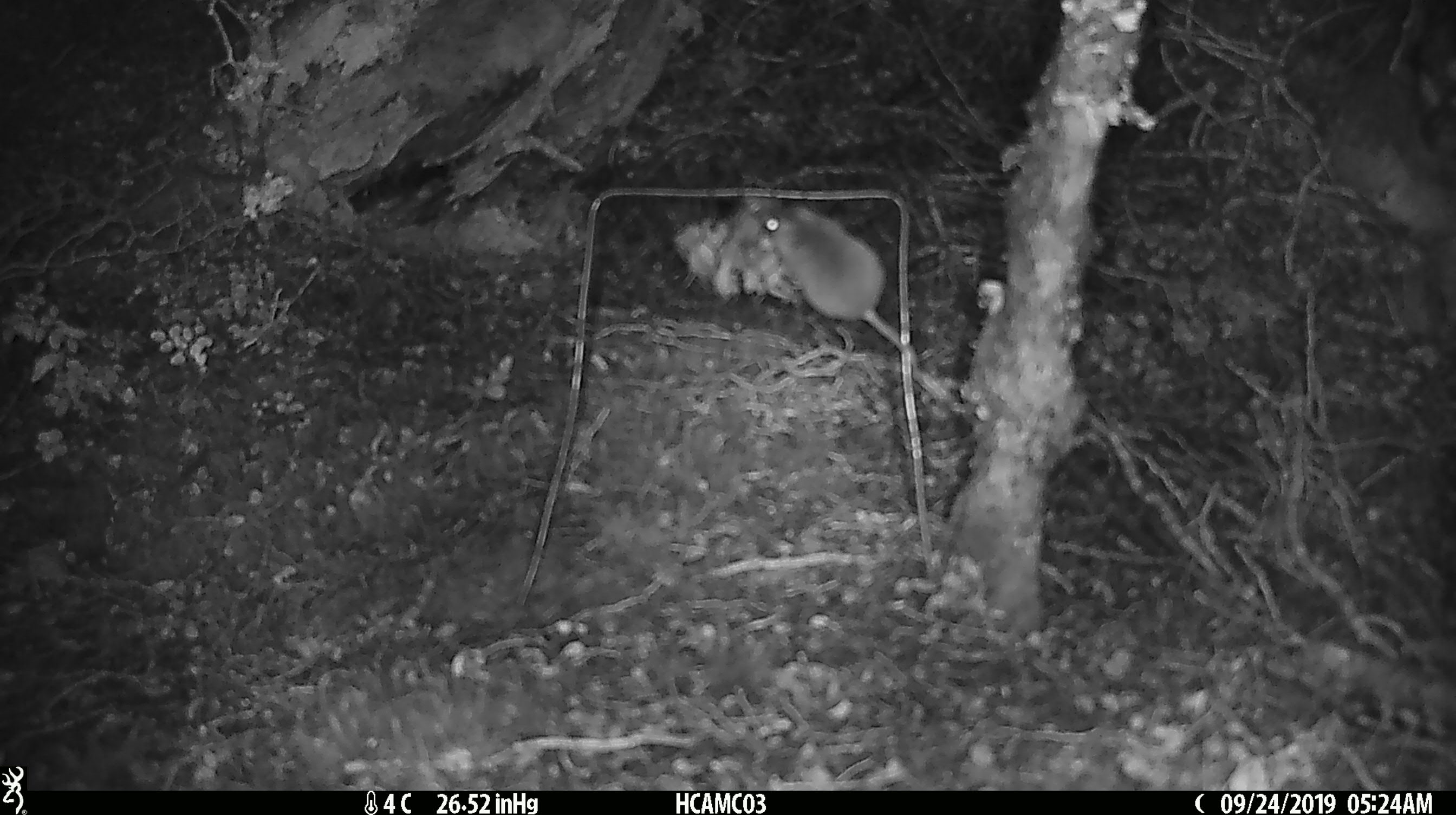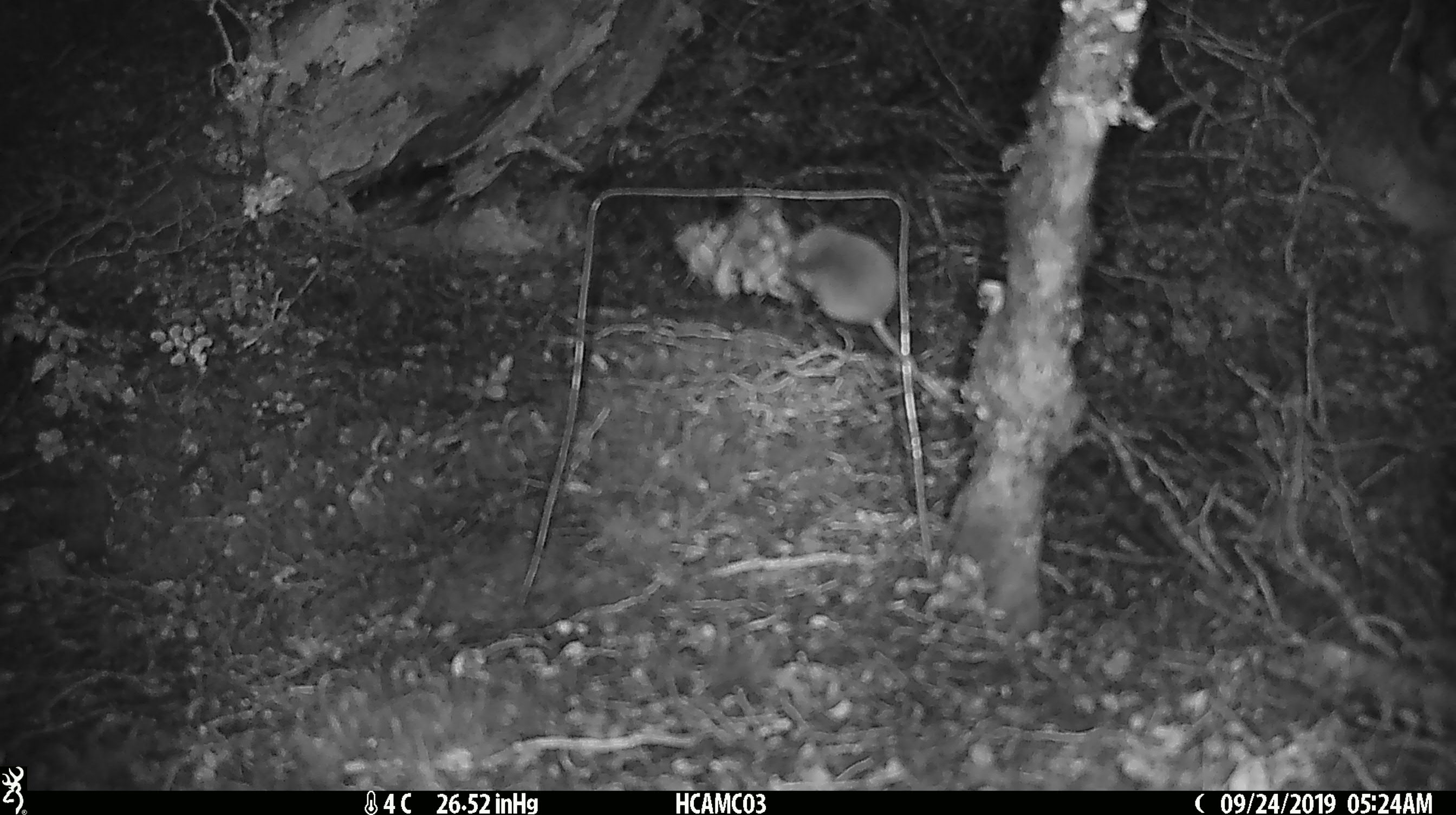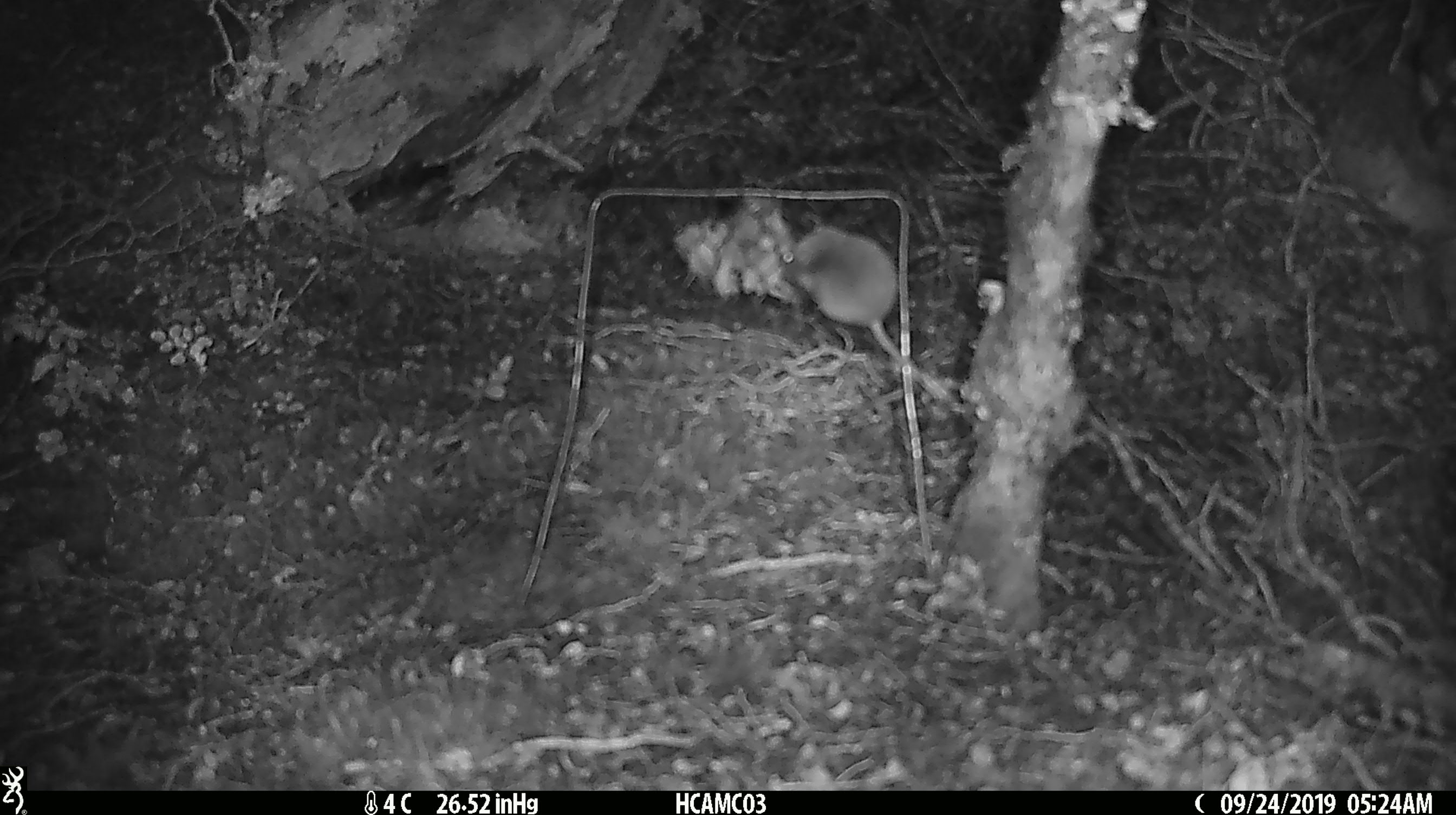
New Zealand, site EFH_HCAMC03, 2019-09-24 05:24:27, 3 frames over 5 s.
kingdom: Animalia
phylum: Chordata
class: Mammalia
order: Rodentia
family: Muridae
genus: Mus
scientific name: Mus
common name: mouse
Mouse (Mus).